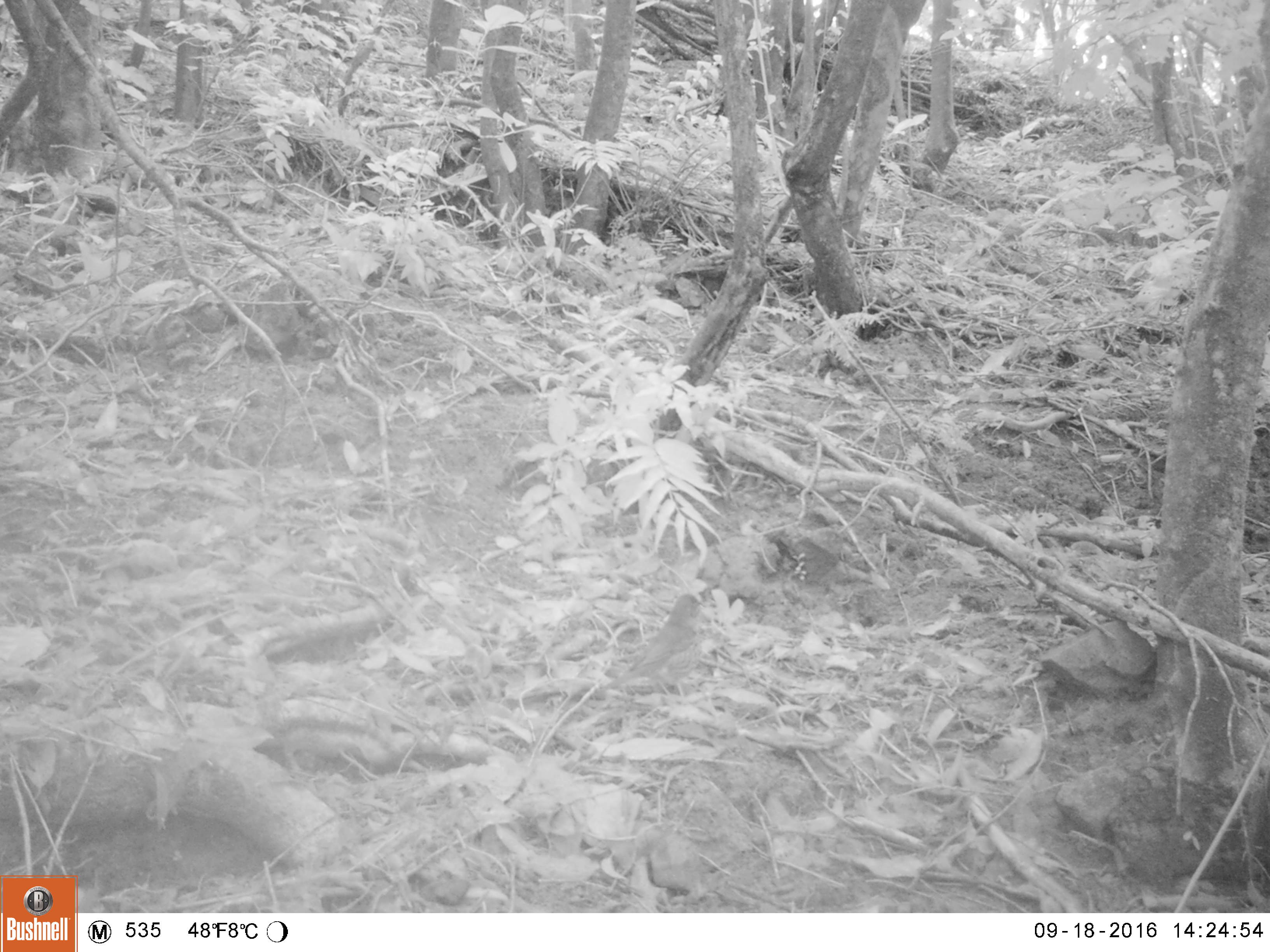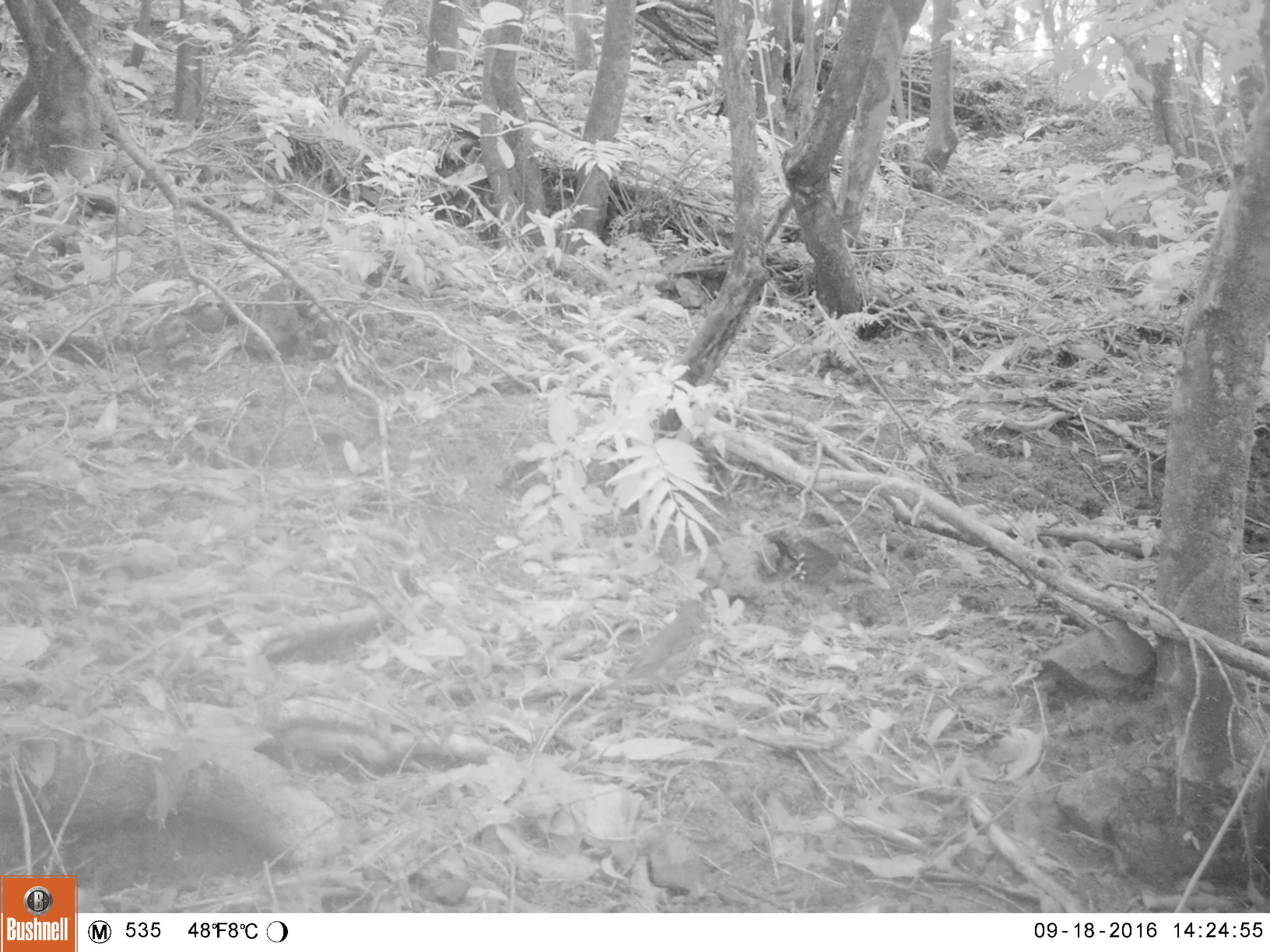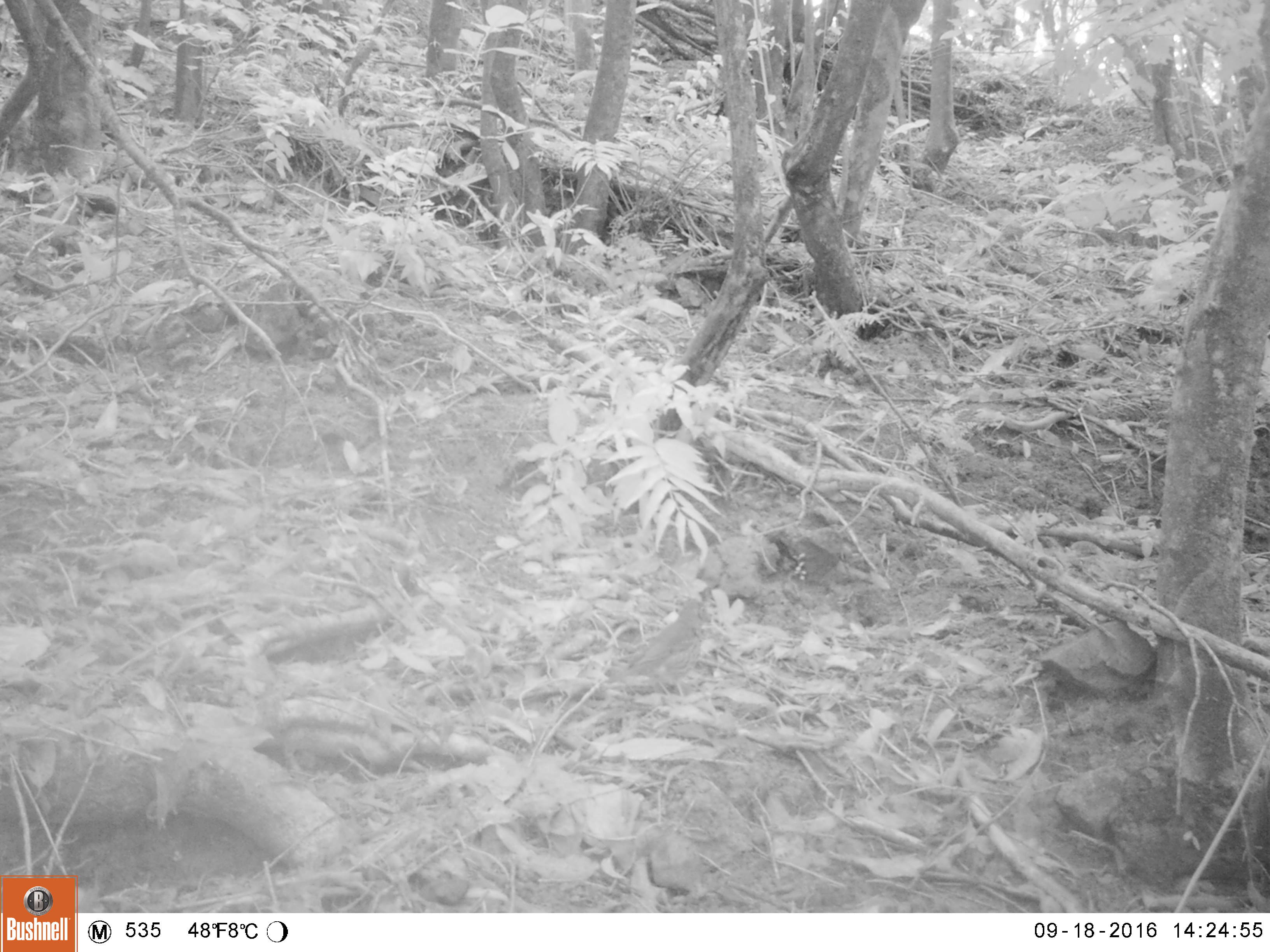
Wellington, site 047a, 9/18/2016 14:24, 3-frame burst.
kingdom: Animalia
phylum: Chordata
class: Aves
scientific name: Aves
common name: bird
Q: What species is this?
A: Bird (Aves).